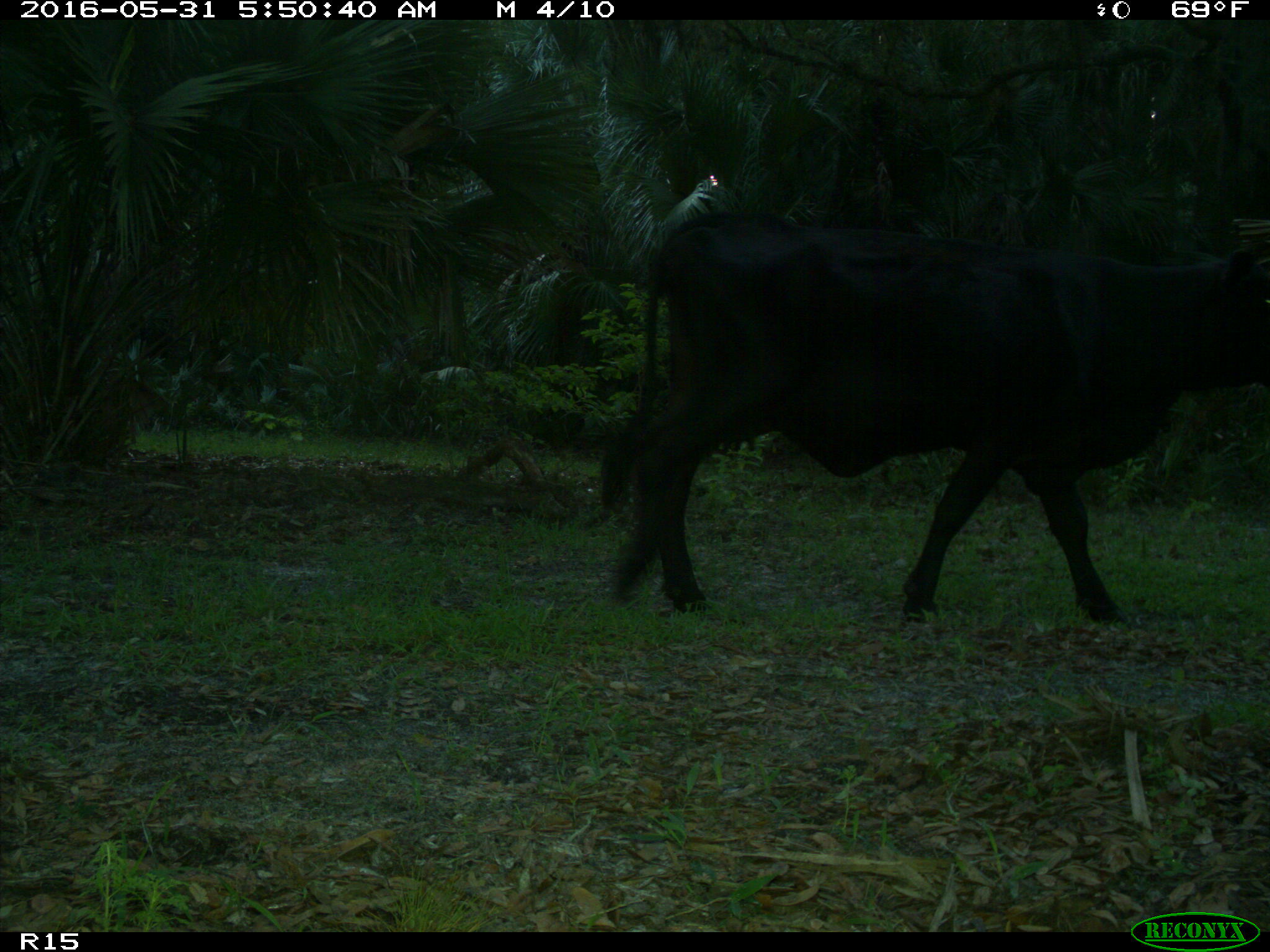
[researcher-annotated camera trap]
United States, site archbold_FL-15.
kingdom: Animalia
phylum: Chordata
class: Mammalia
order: Artiodactyla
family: Bovidae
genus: Bos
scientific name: Bos taurus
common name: domestic cow